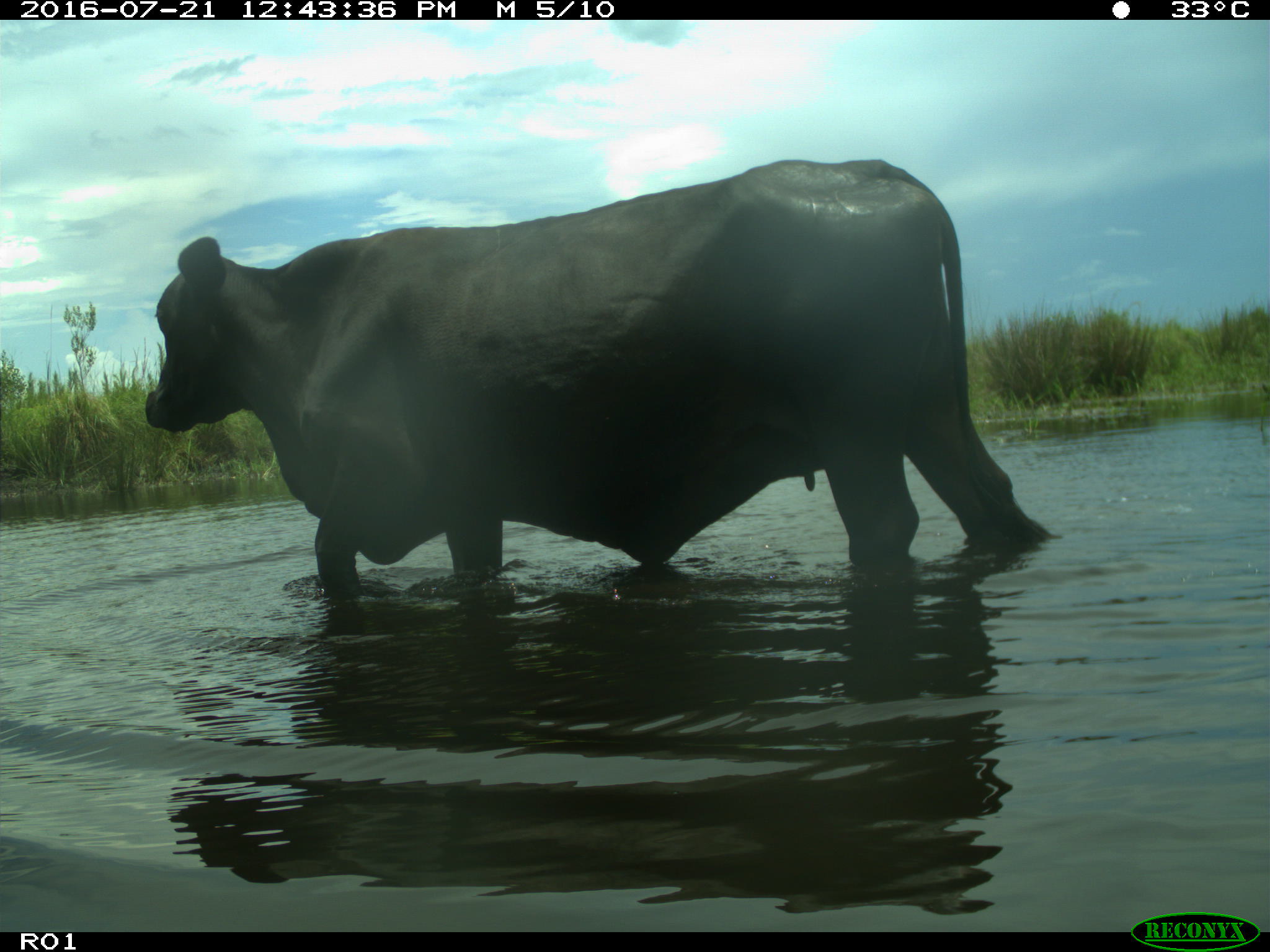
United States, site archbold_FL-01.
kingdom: Animalia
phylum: Chordata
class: Mammalia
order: Artiodactyla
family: Bovidae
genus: Bos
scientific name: Bos taurus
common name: domestic cow